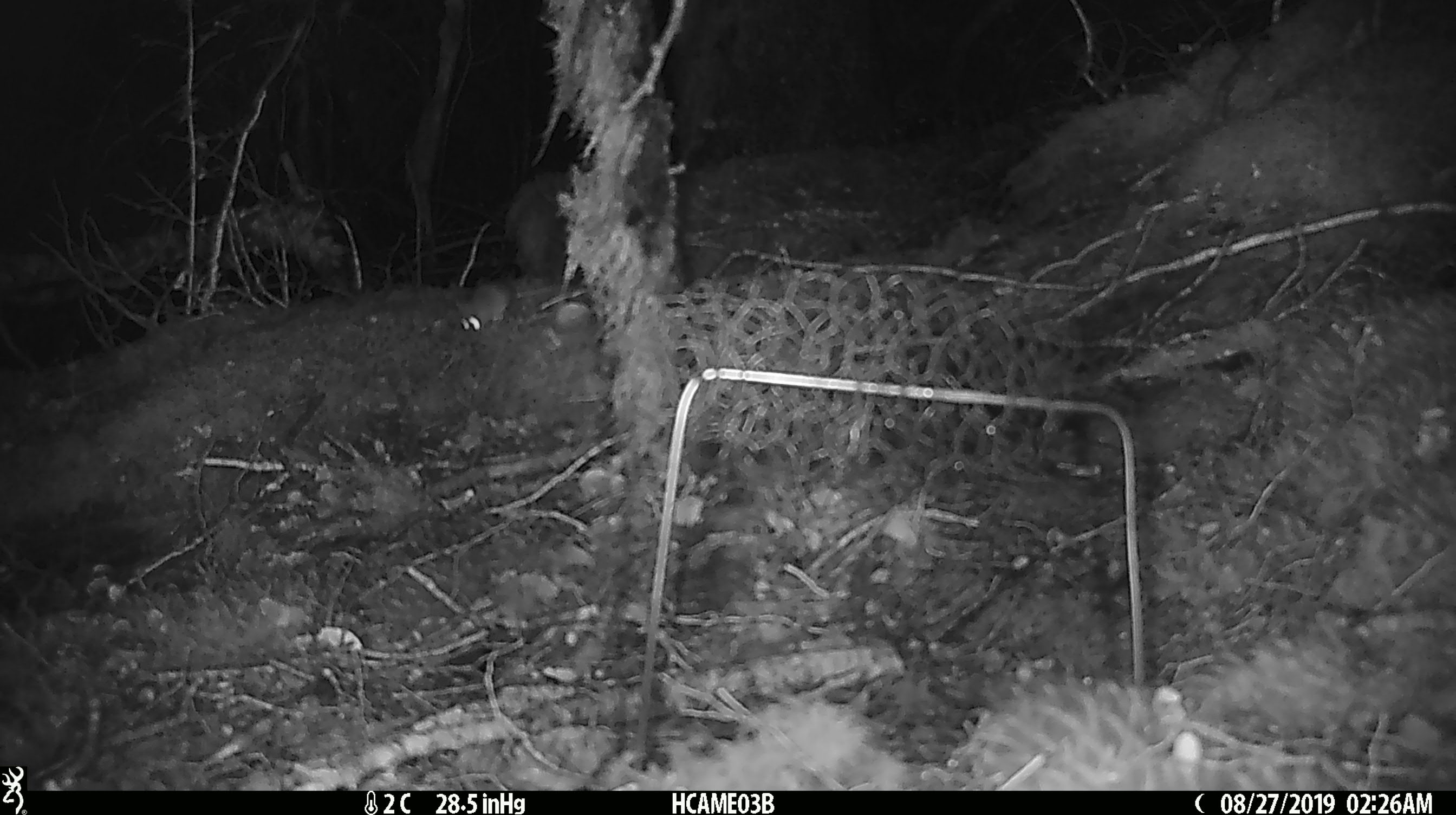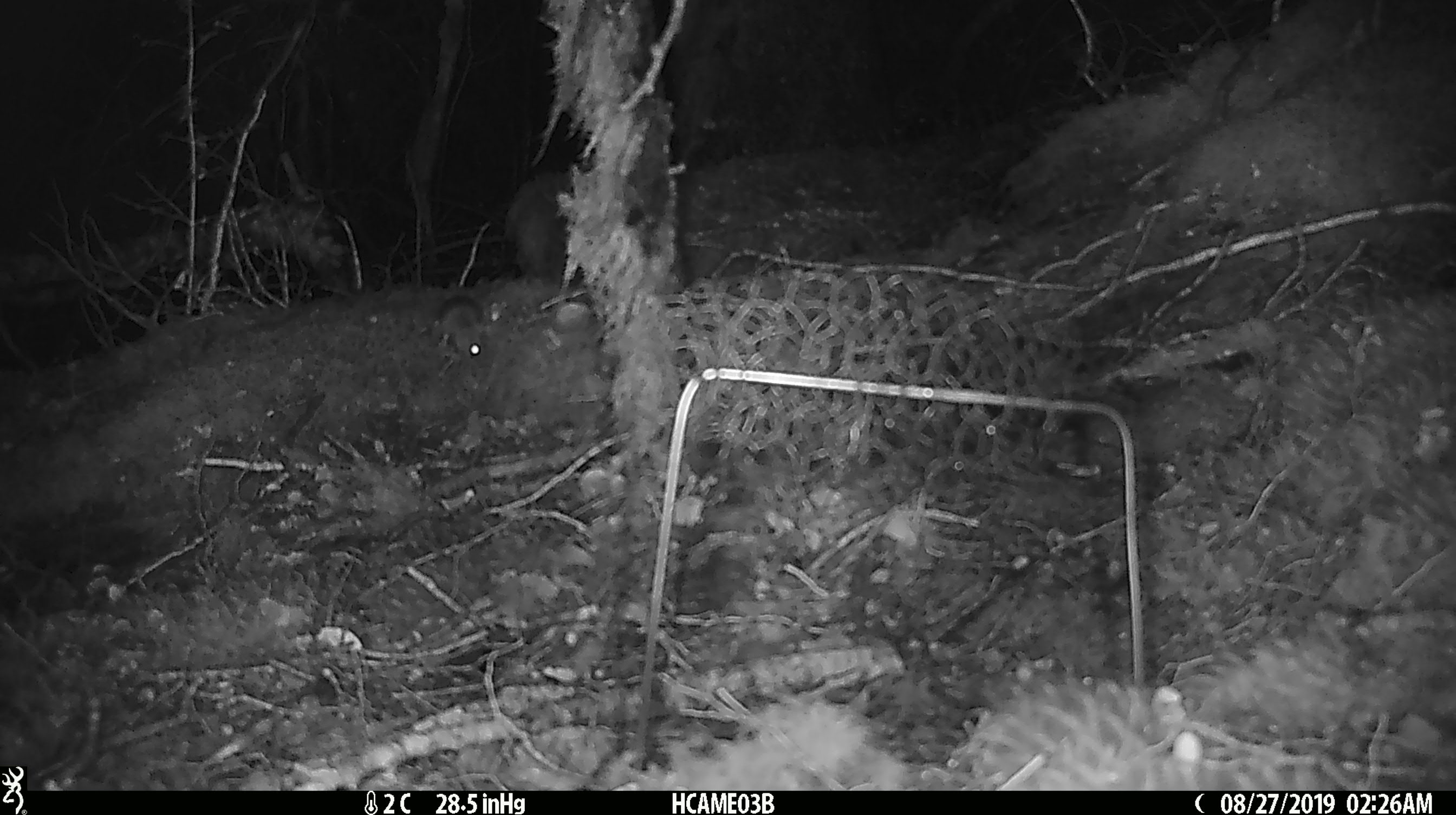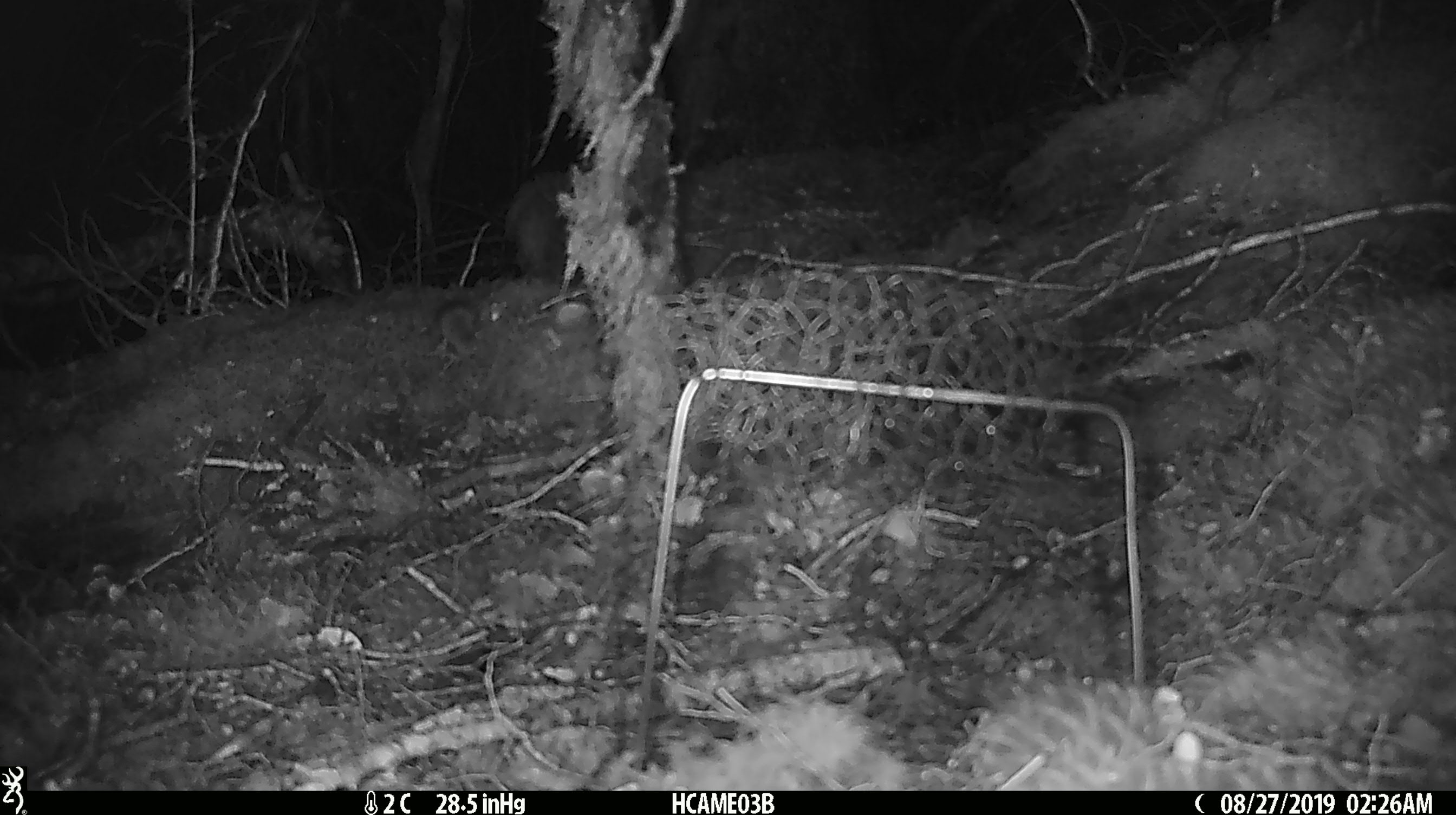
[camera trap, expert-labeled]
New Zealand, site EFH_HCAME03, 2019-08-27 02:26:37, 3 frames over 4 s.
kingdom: Animalia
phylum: Chordata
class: Mammalia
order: Rodentia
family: Muridae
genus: Mus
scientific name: Mus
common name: mouse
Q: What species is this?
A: Mouse (Mus).